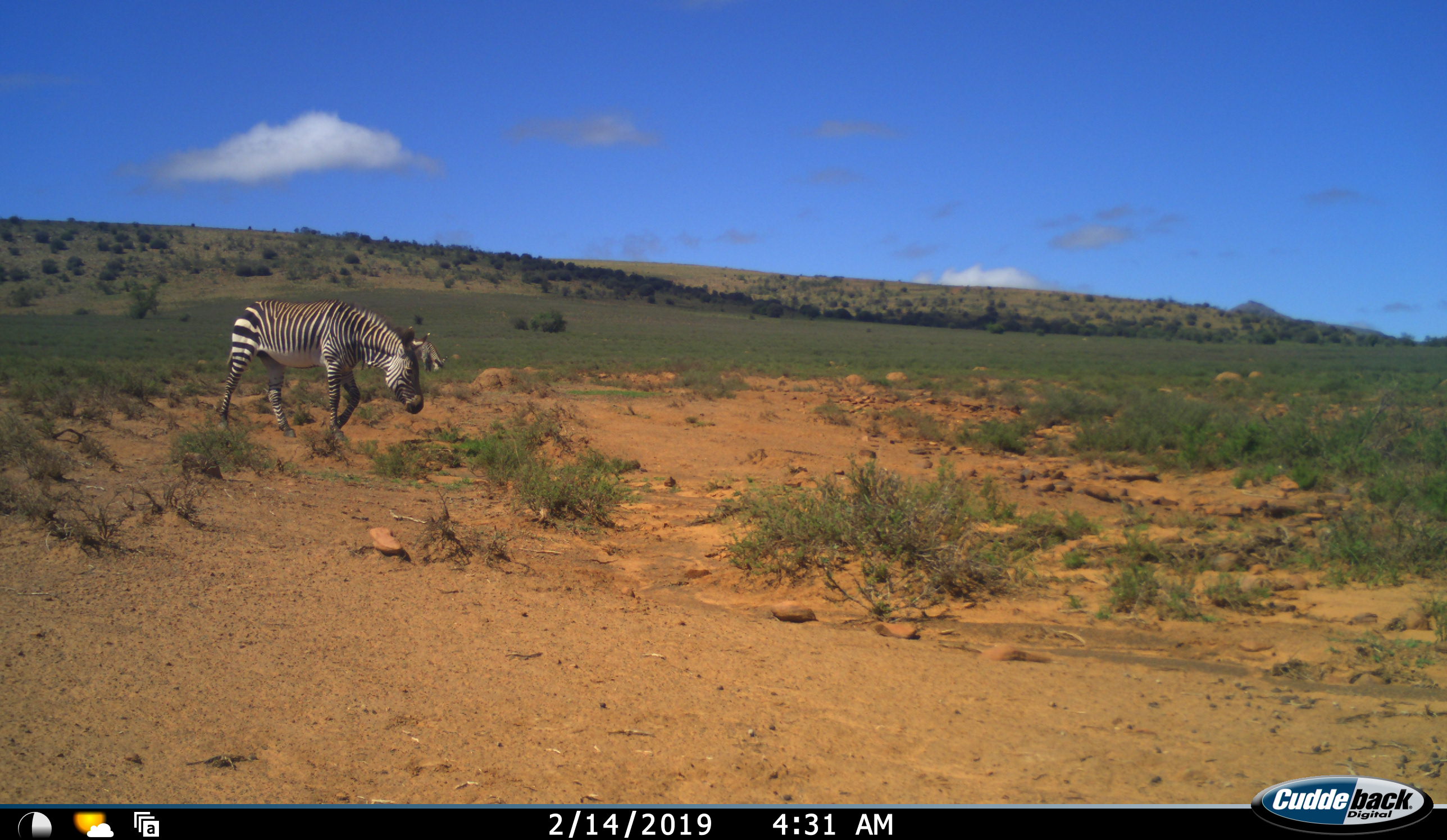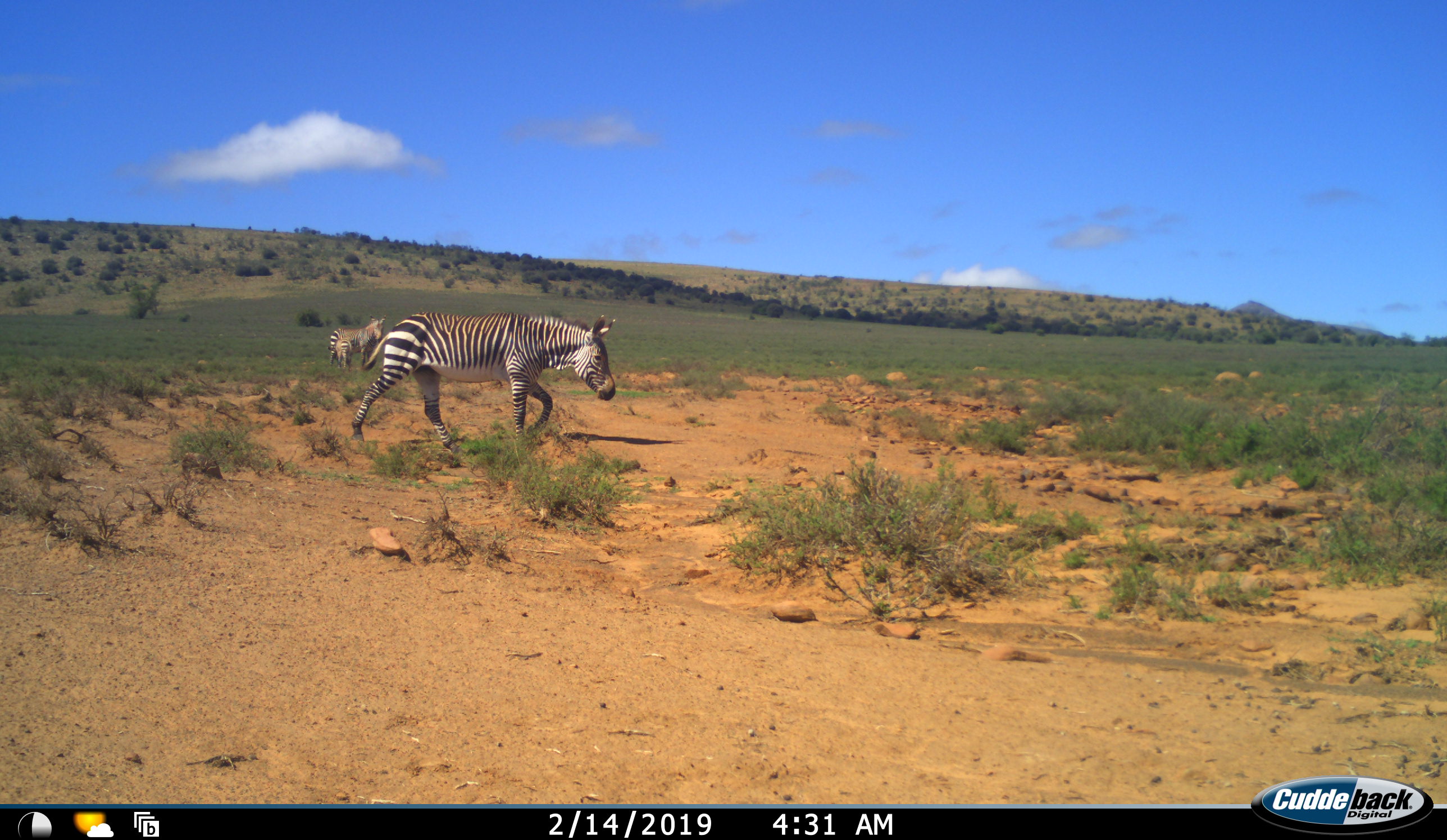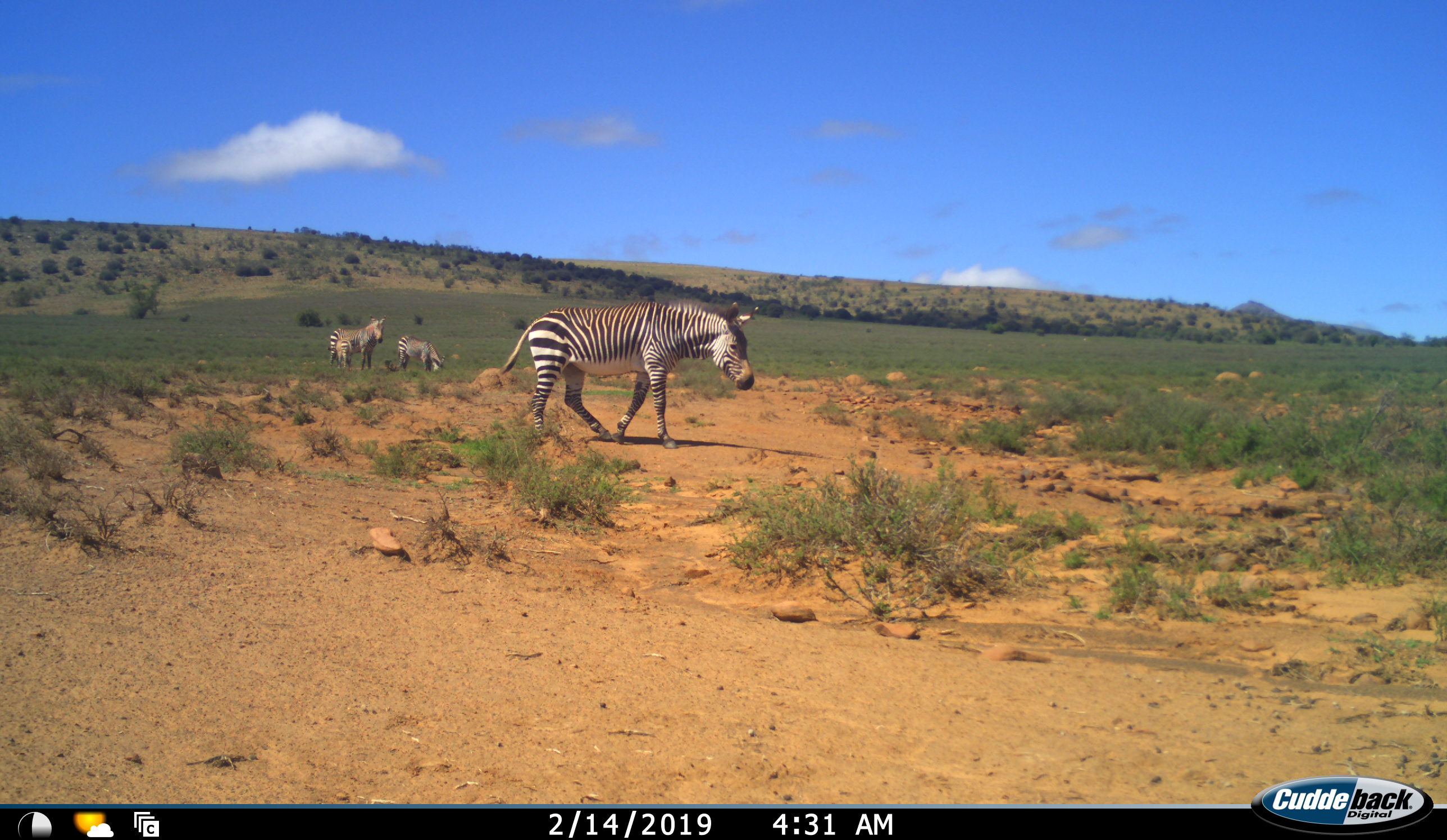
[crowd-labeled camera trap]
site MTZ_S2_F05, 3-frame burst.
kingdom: Animalia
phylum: Chordata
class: Mammalia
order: Perissodactyla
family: Equidae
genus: Equus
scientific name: Equus zebra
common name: mountain zebra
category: zebramountain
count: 3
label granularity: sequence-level